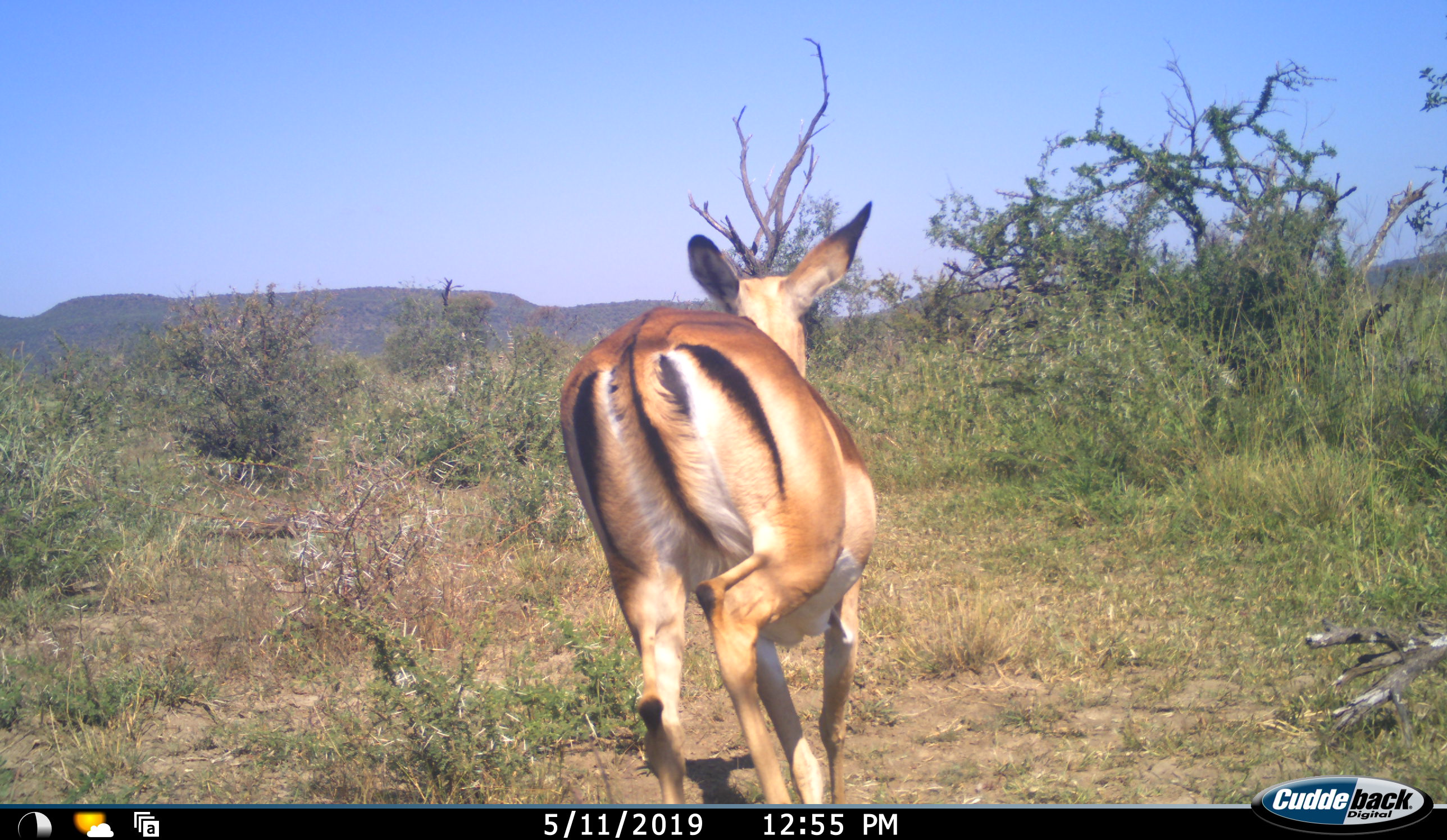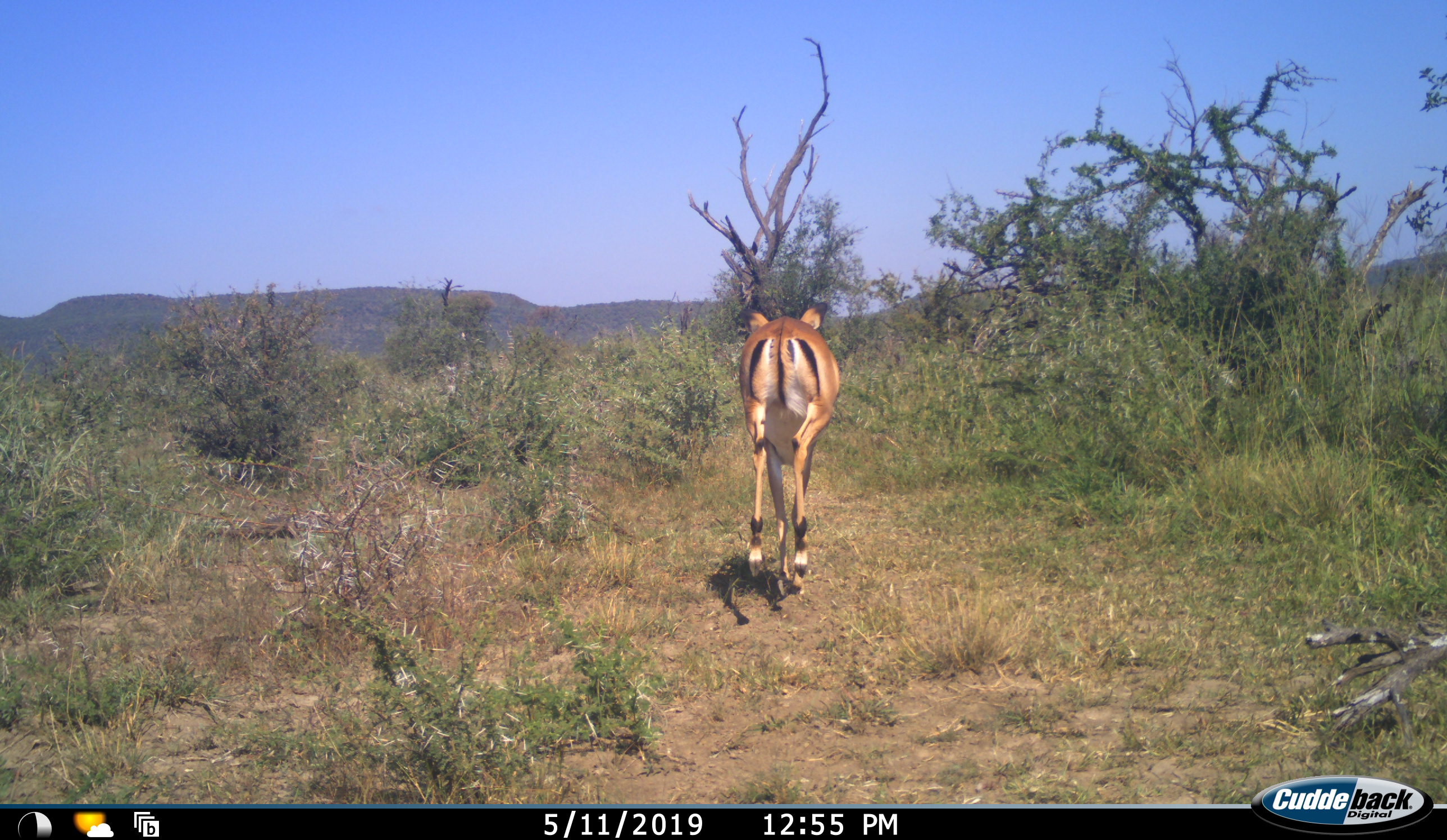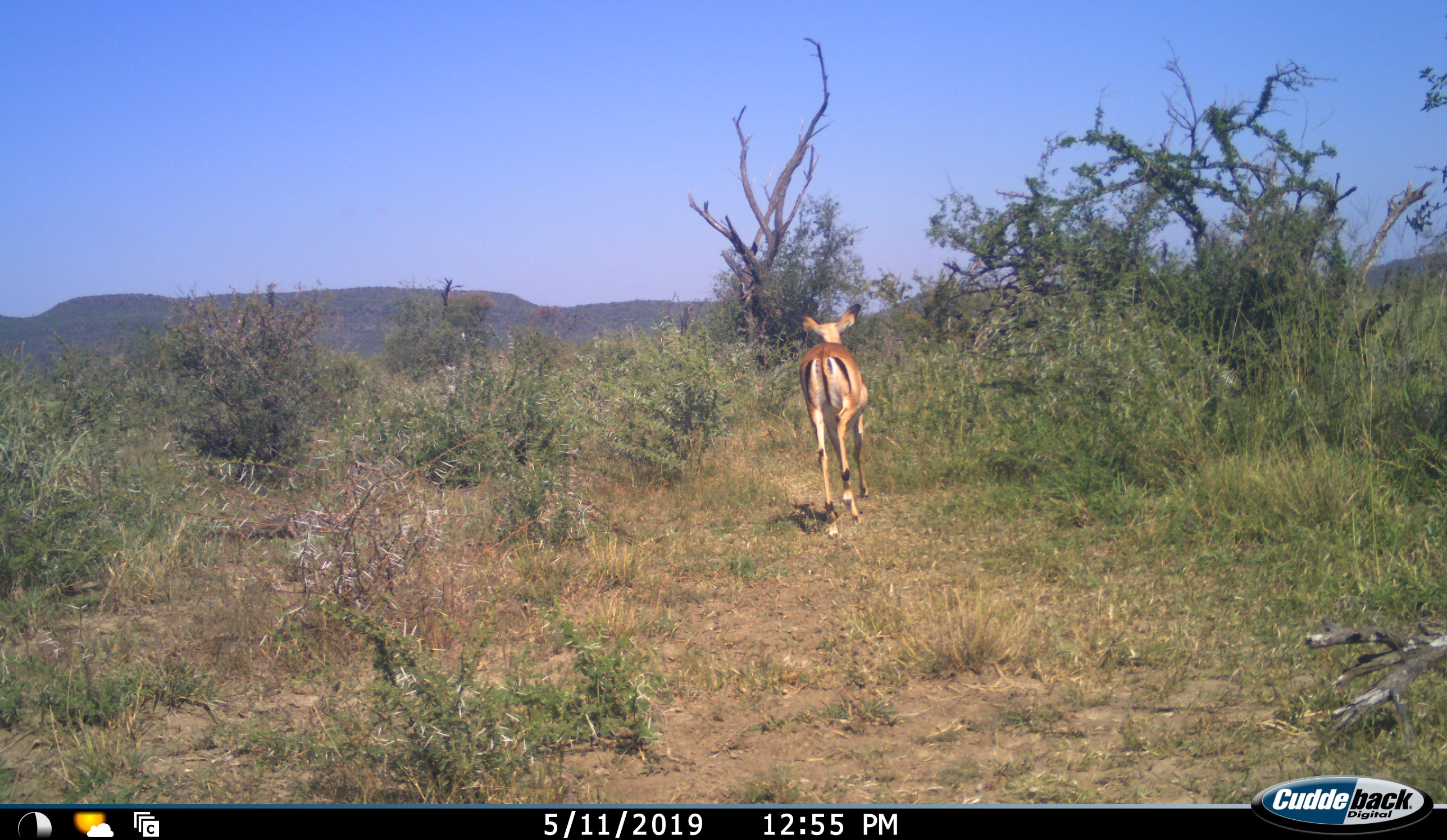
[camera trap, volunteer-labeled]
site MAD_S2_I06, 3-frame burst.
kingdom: Animalia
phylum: Chordata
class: Mammalia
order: Artiodactyla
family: Bovidae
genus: Aepyceros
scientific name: Aepyceros melampus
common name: impala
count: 1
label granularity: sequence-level